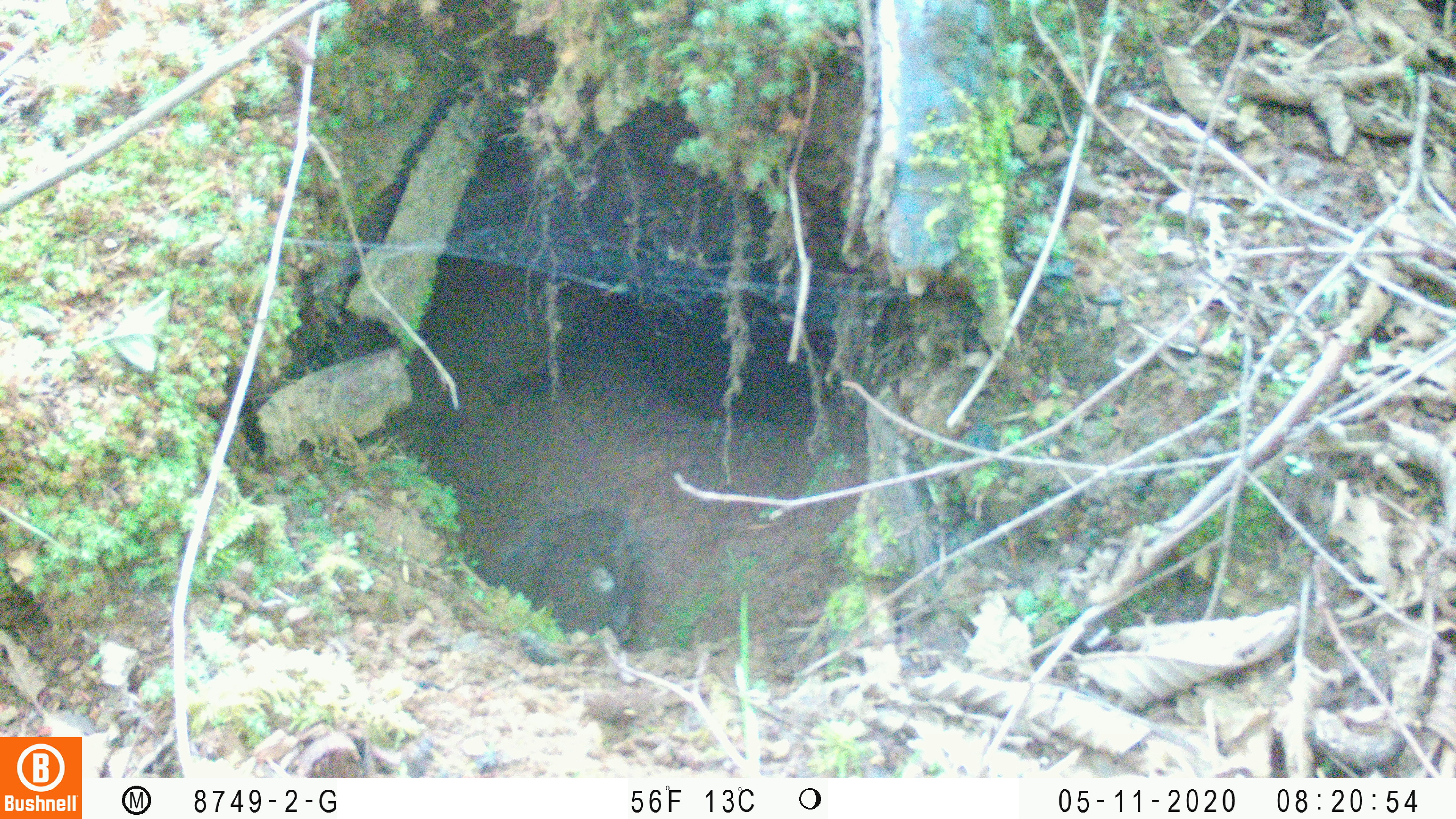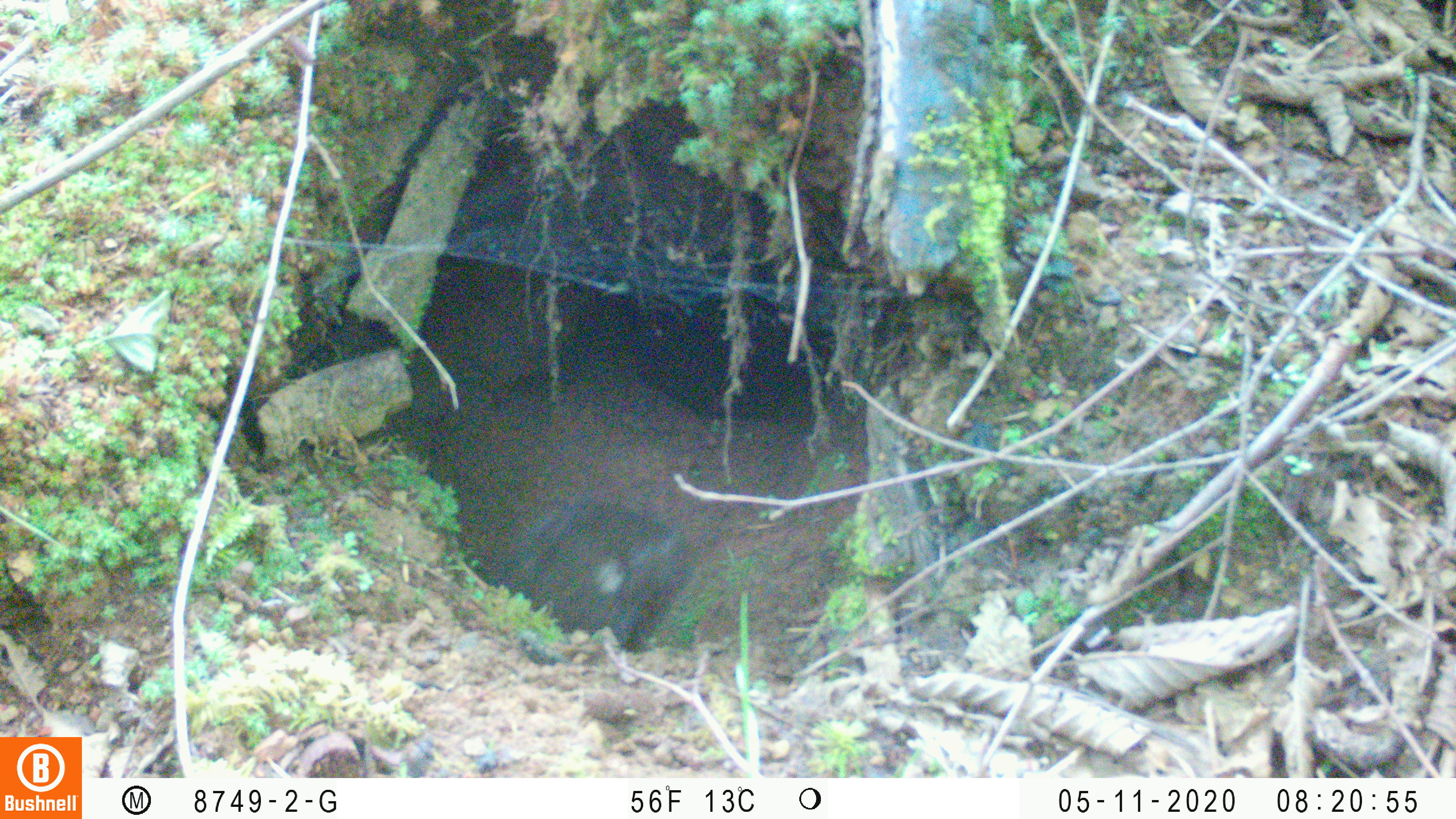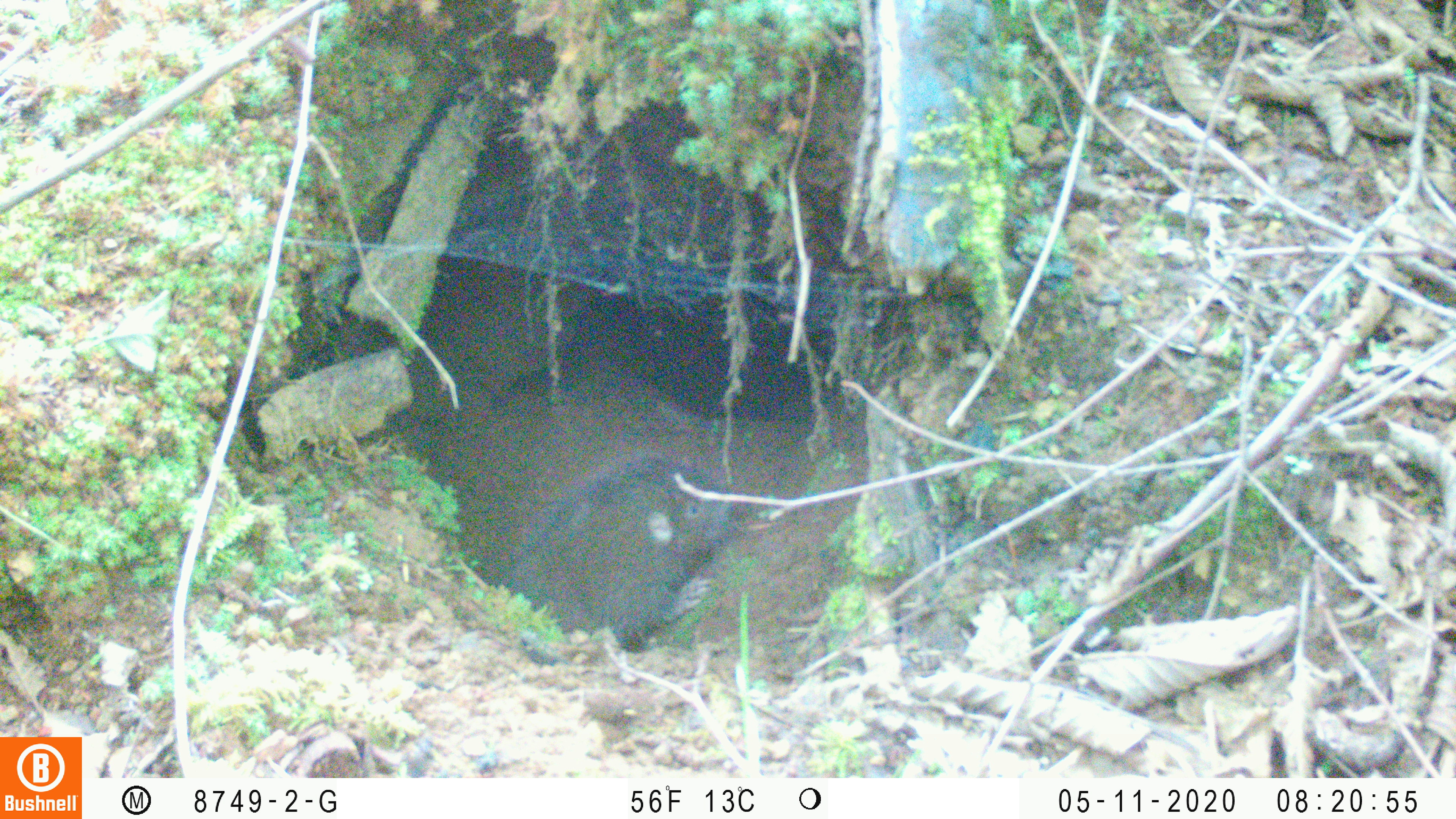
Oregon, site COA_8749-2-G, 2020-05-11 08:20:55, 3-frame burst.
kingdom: Animalia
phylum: Chordata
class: Mammalia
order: Rodentia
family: Aplodontiidae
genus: Aplodontia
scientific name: Aplodontia rufa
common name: mountain beaver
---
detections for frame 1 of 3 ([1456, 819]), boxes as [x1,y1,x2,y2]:
mountain beaver: [486,499,645,651]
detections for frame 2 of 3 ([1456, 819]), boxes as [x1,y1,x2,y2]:
mountain beaver: [491,478,694,652]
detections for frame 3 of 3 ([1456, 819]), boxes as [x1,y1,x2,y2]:
mountain beaver: [499,425,738,656]